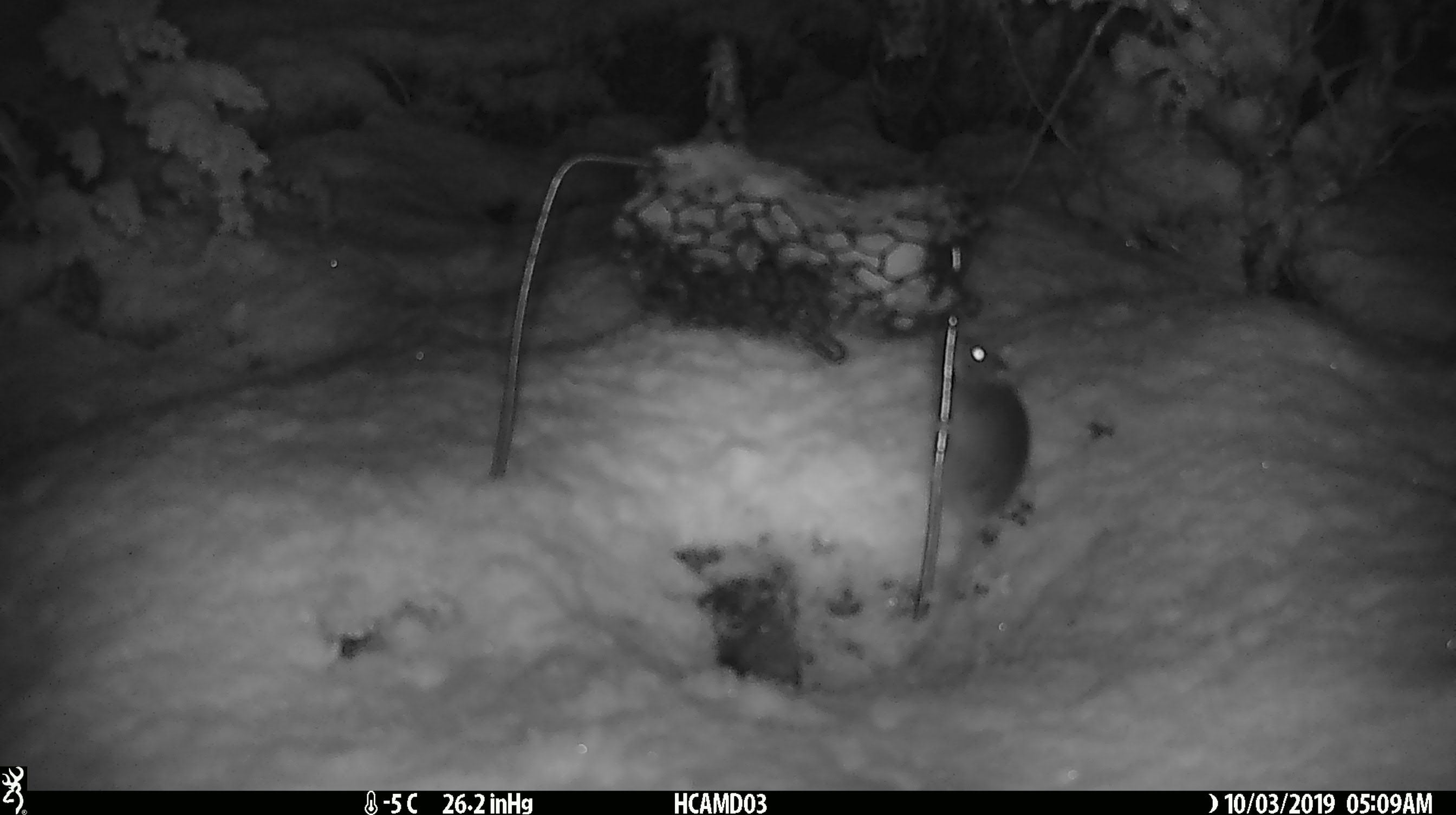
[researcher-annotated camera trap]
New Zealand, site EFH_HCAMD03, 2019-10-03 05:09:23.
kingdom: Animalia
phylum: Chordata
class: Mammalia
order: Rodentia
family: Muridae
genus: Mus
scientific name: Mus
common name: mouse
Mouse (Mus).